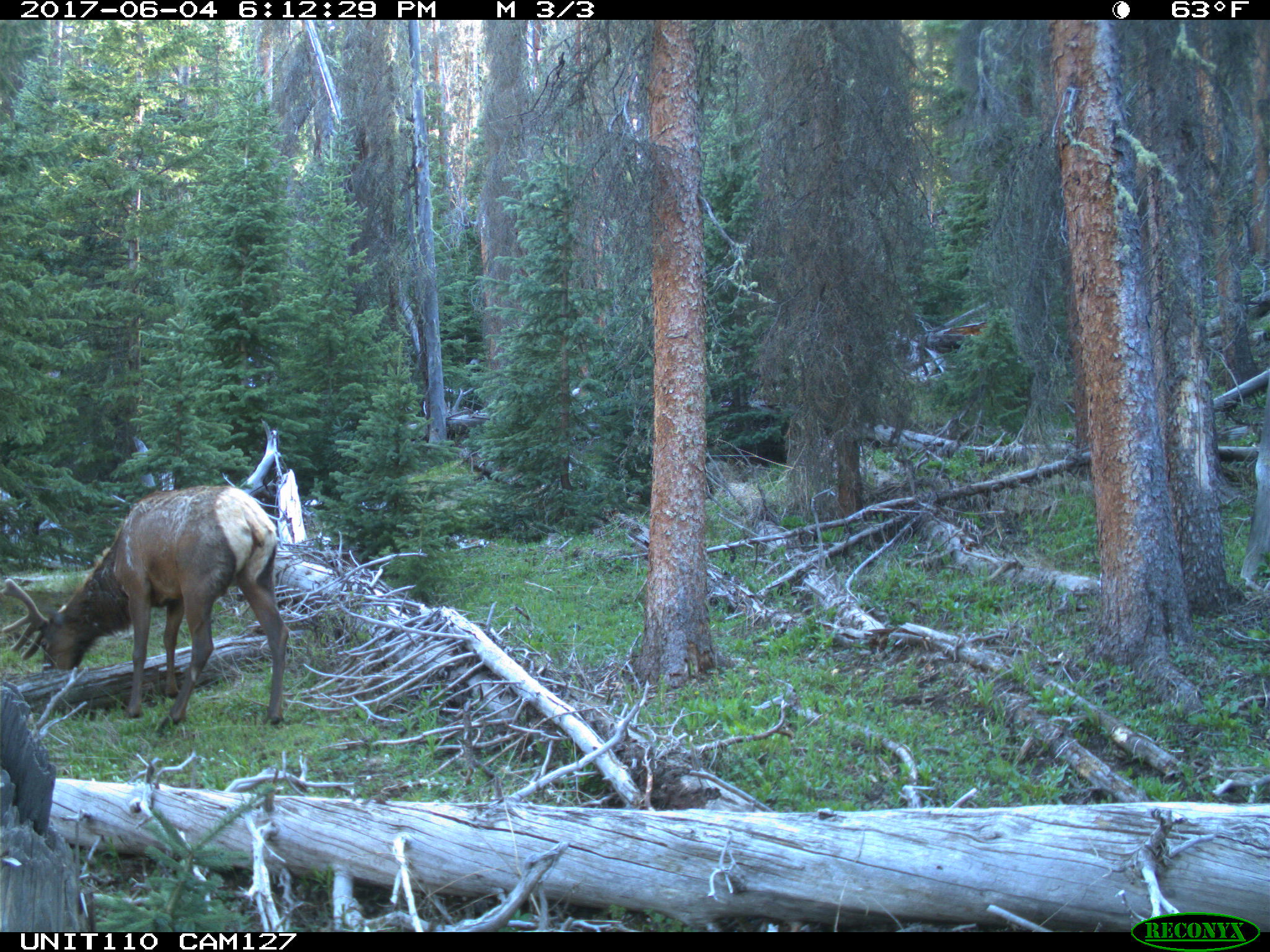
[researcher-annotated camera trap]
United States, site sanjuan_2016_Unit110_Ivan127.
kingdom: Animalia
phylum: Chordata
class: Mammalia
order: Artiodactyla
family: Cervidae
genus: Cervus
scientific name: Cervus elaphus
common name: red deer